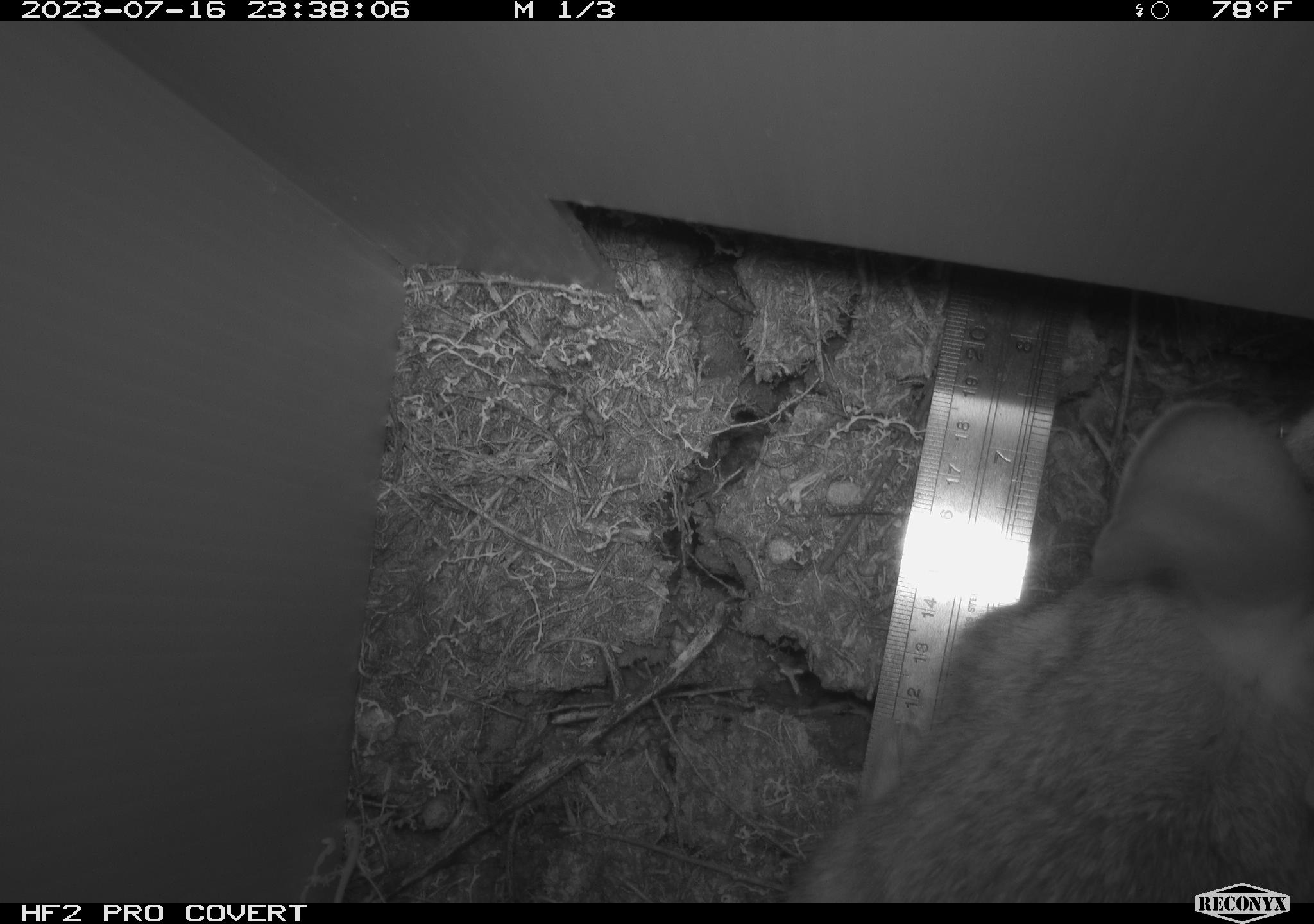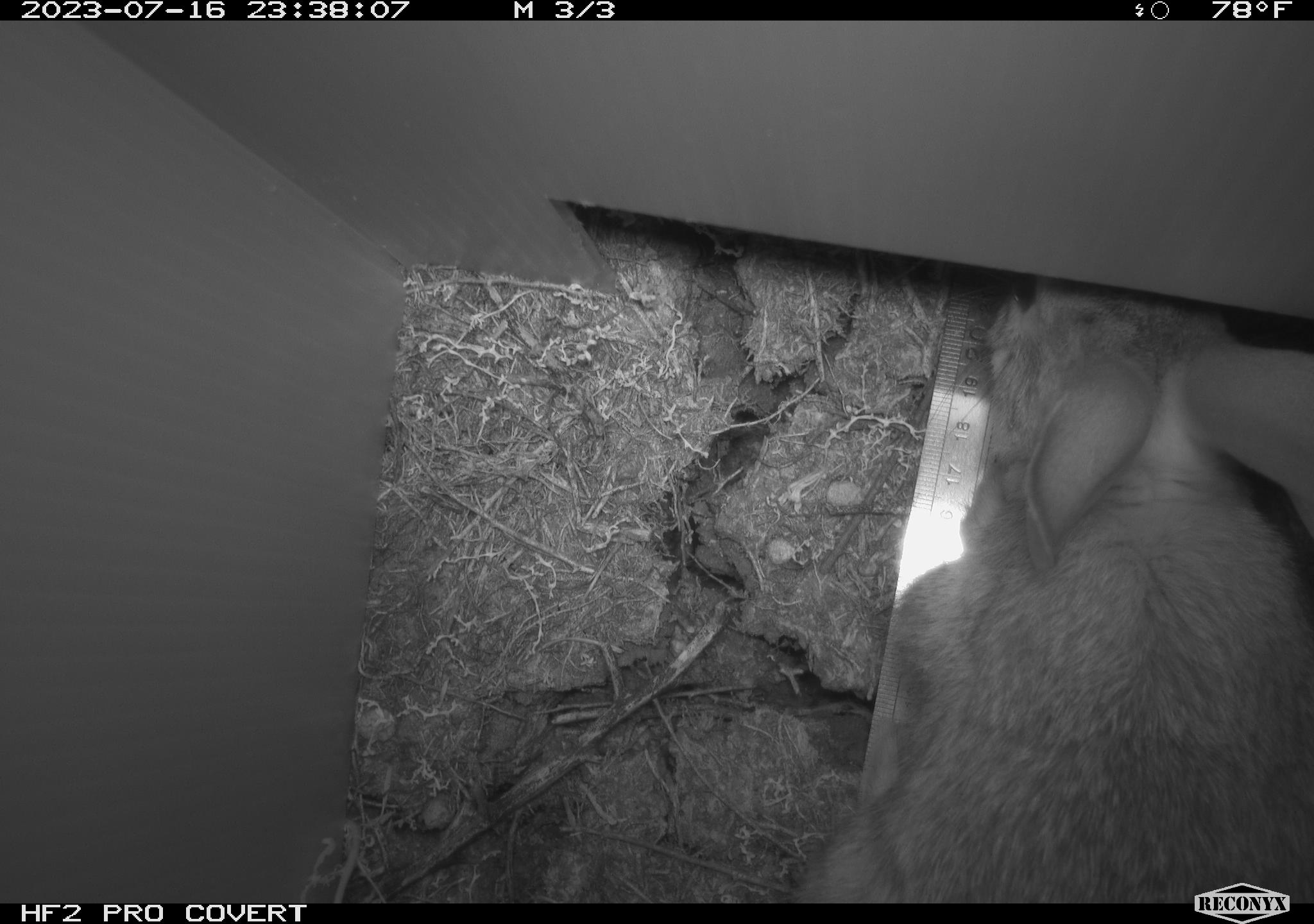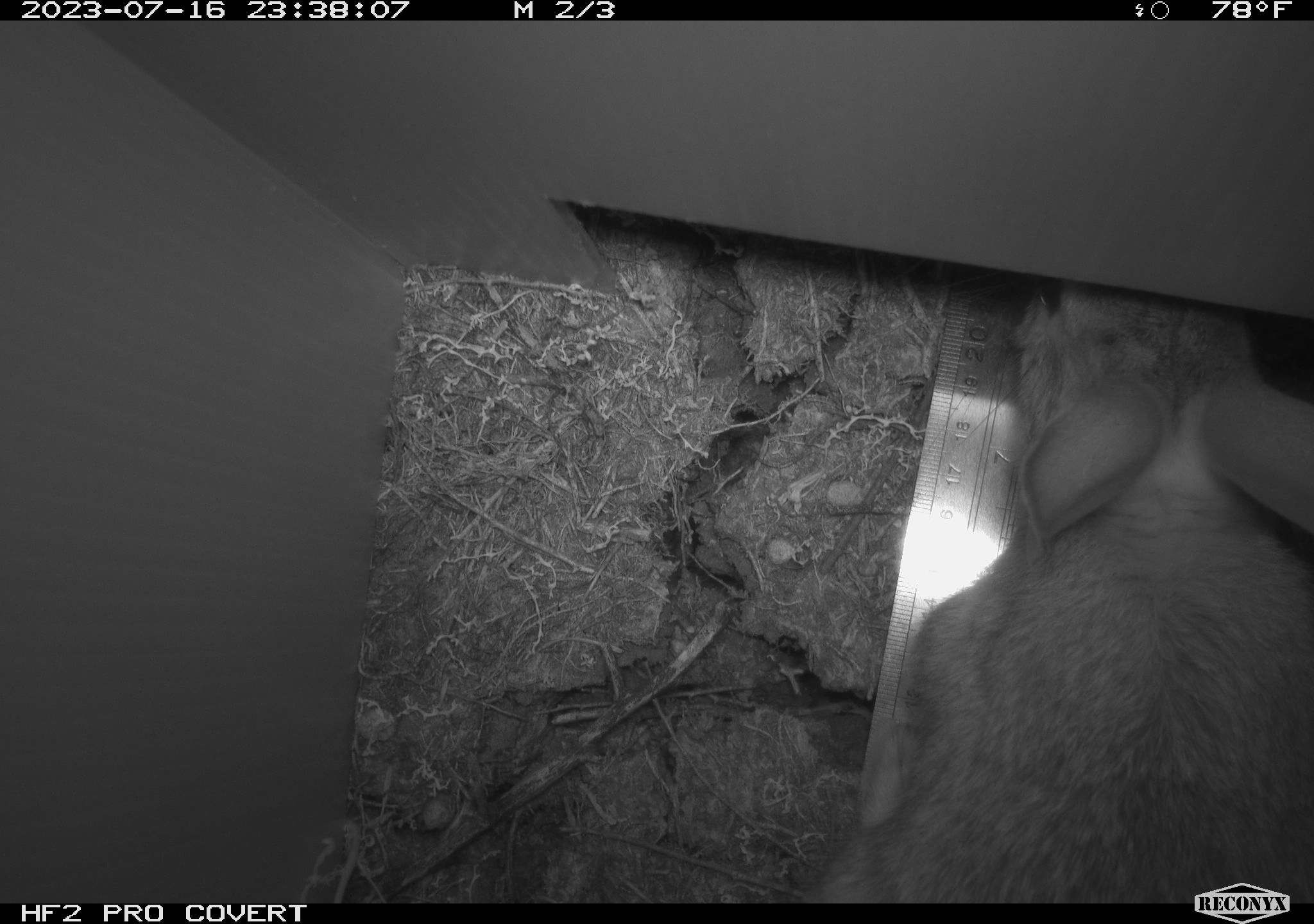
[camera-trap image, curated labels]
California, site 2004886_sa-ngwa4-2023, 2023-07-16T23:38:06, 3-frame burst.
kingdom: Animalia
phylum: Chordata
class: Mammalia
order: Lagomorpha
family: Leporidae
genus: Sylvilagus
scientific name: Sylvilagus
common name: cottontail rabbits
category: sylvilagus species